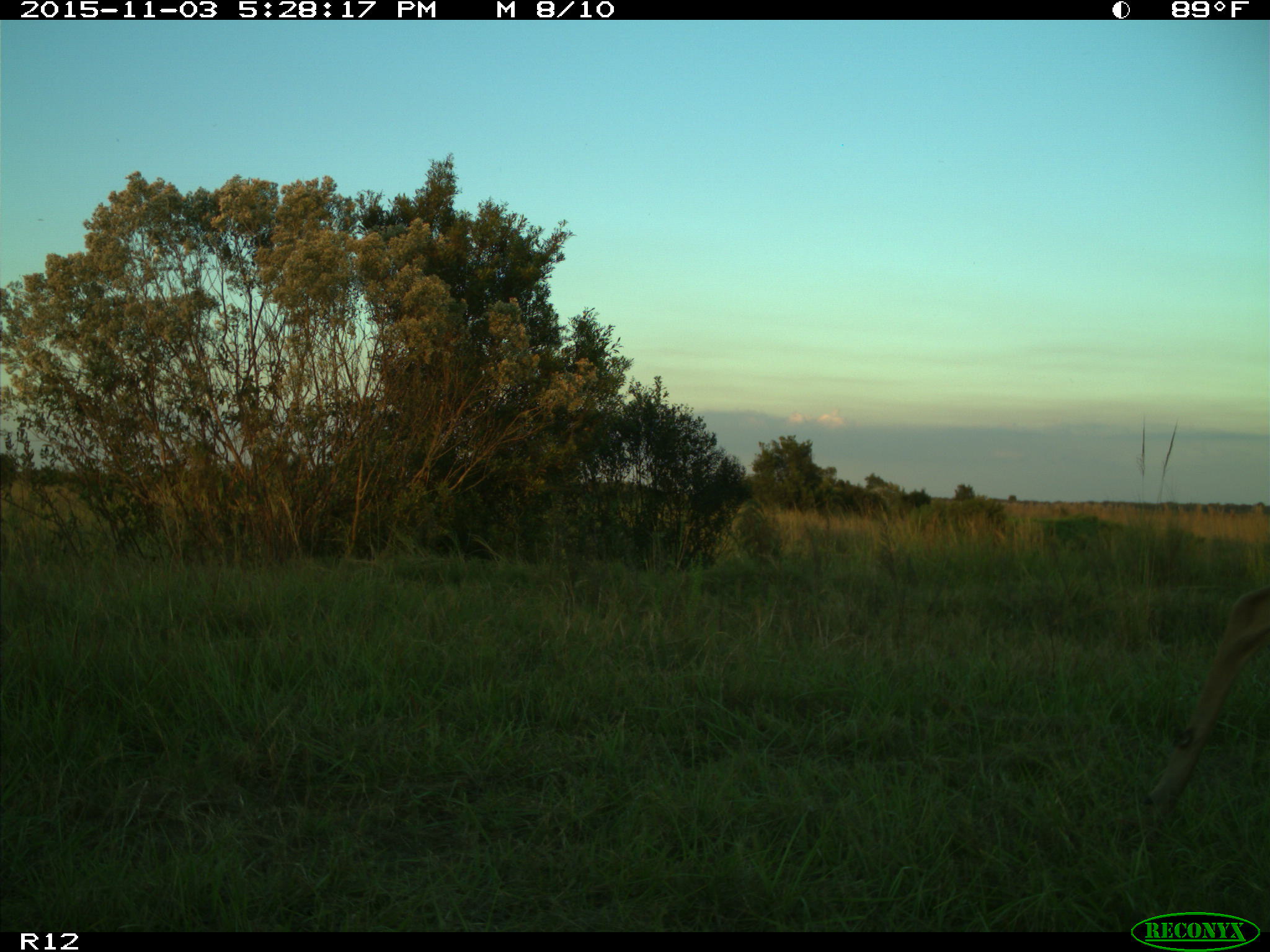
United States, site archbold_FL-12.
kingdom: Animalia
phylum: Chordata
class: Mammalia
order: Artiodactyla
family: Cervidae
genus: Odocoileus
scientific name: Odocoileus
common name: deer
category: unidentified deer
Unidentified deer (deer) (Odocoileus).